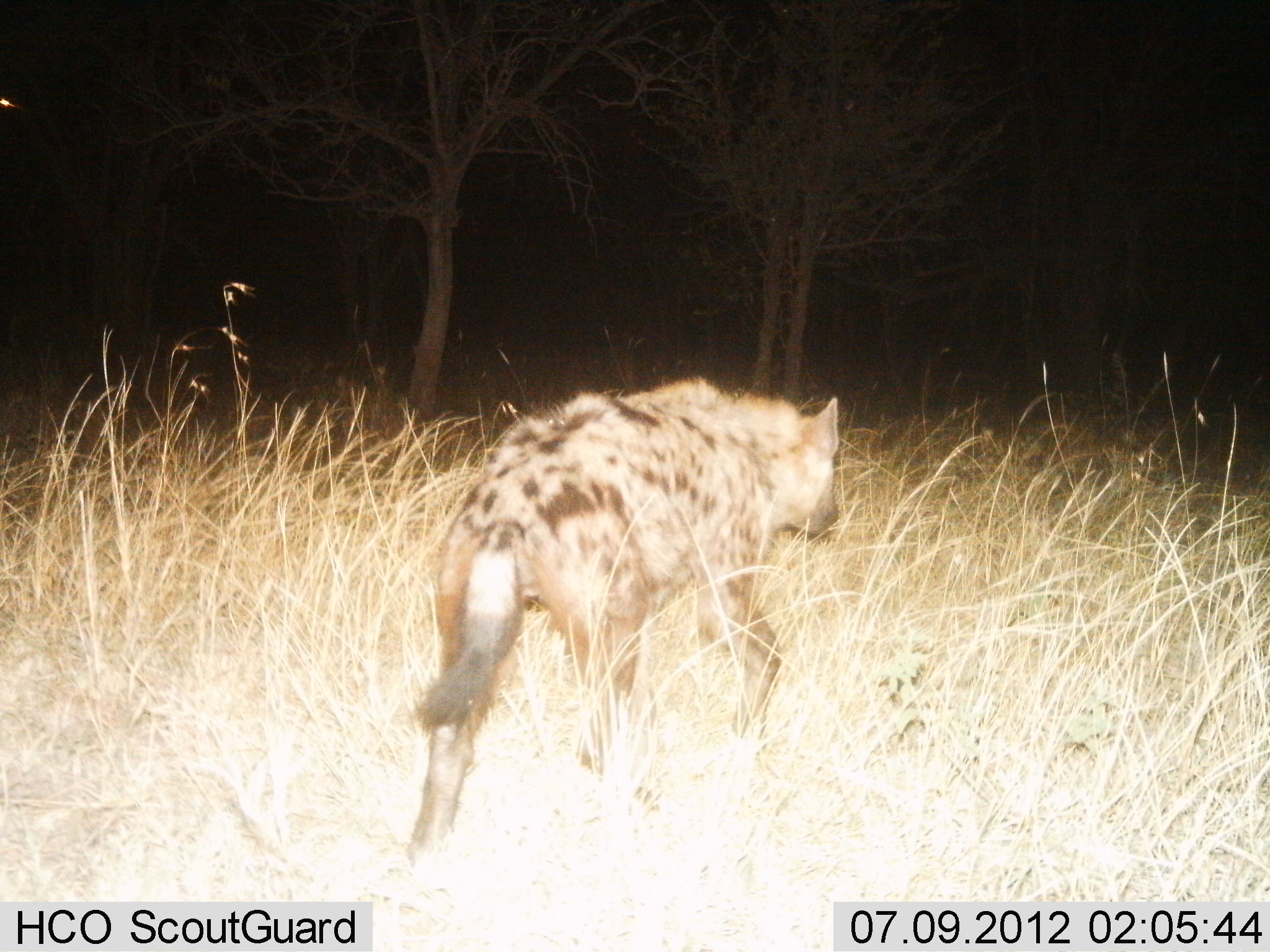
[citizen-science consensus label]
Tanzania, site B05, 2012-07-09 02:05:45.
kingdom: Animalia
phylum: Chordata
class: Mammalia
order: Carnivora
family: Hyaenidae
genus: Crocuta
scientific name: Crocuta crocuta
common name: spotted hyena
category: hyenaspotted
Hyenaspotted (spotted hyena) (Crocuta crocuta), count 1. Behavior (volunteer vote fractions): standing 0%, resting 0%, moving 100%, interacting 0%. Young present (vote fraction): 0%. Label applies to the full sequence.